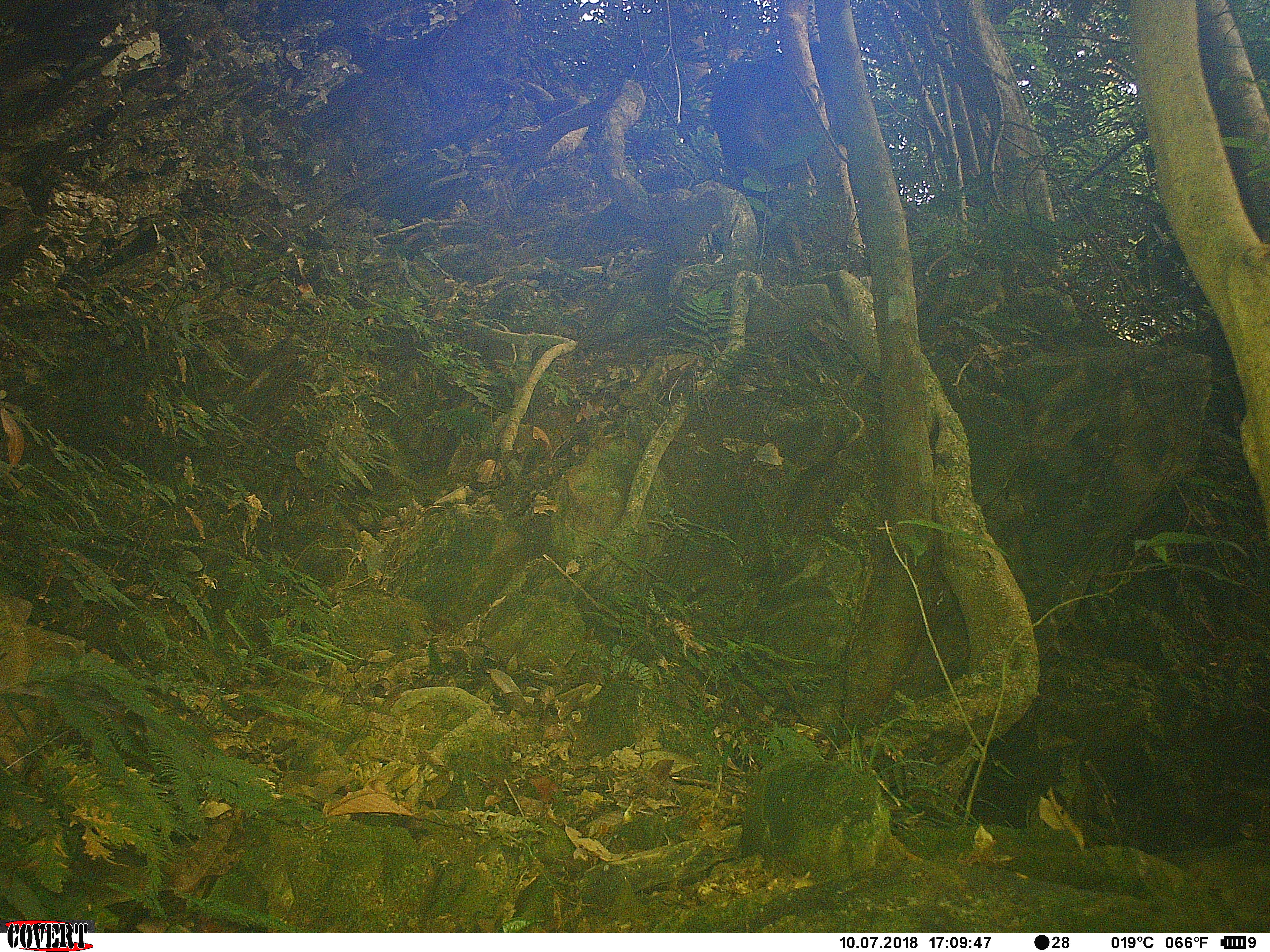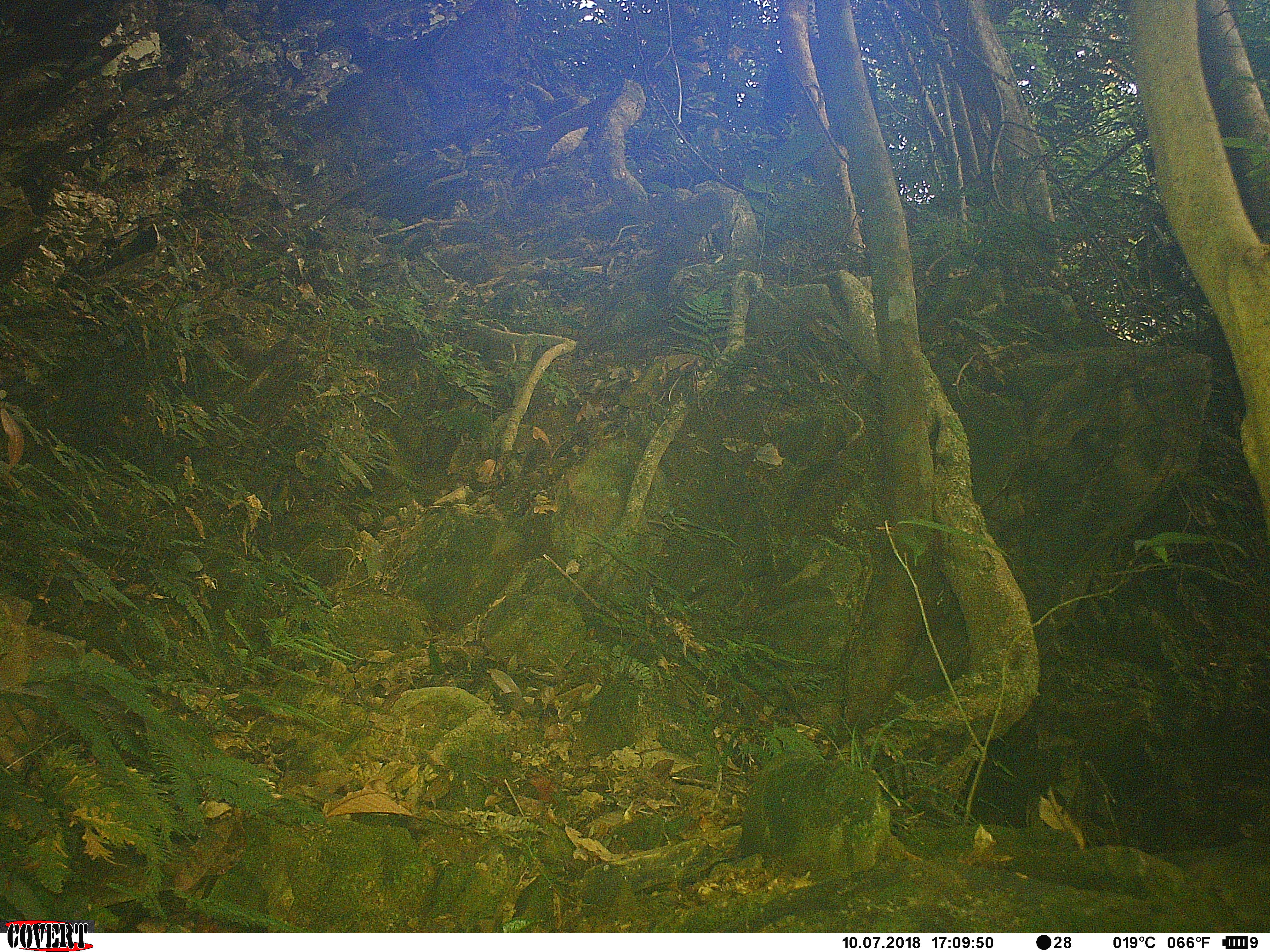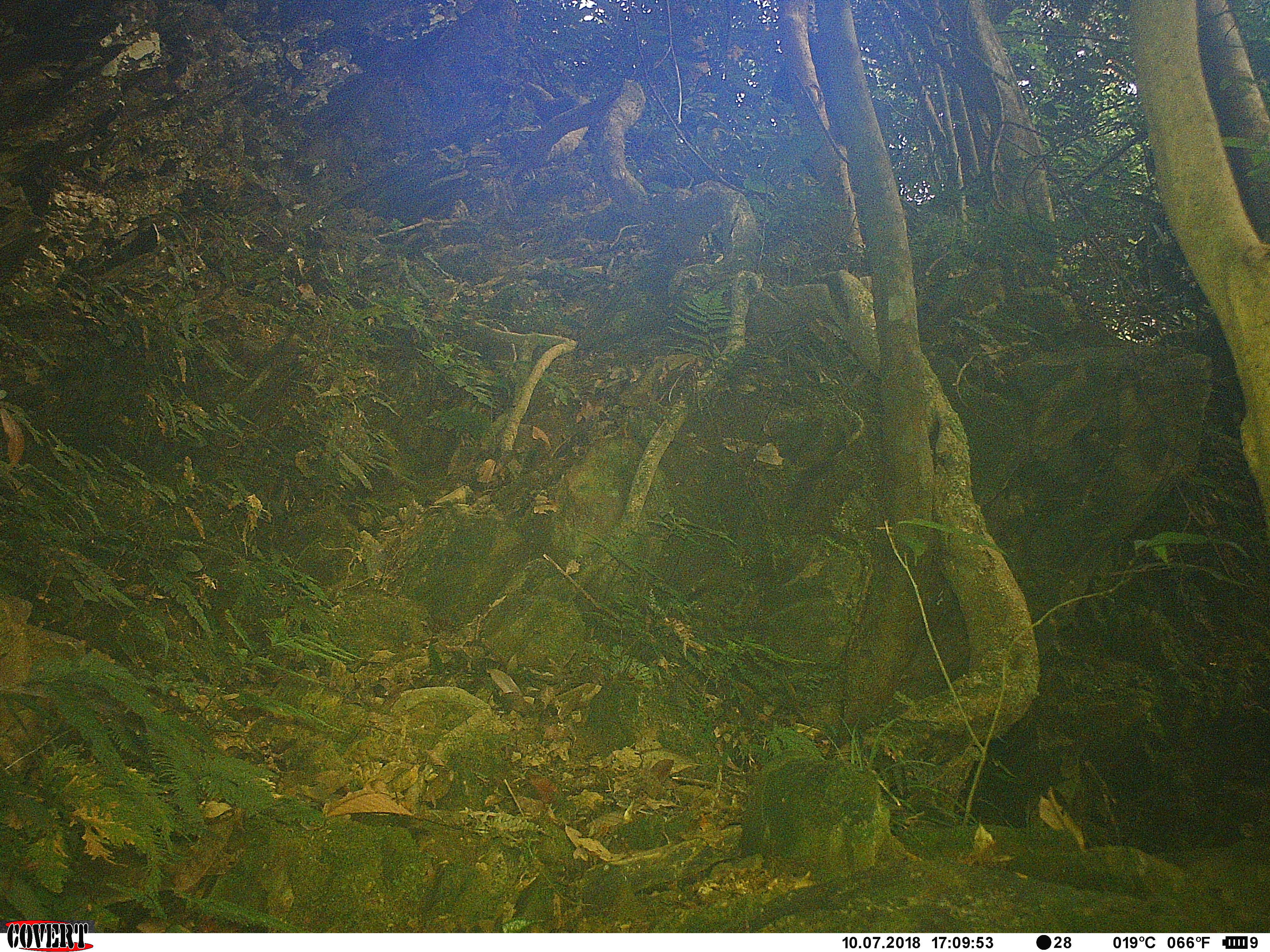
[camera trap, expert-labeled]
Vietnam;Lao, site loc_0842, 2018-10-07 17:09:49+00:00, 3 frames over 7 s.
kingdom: Animalia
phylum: Chordata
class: Mammalia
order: Artiodactyla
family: Bovidae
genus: Capricornis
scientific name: Capricornis sumatraensis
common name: chinese serow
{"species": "chinese serow (Capricornis sumatraensis)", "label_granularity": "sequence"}